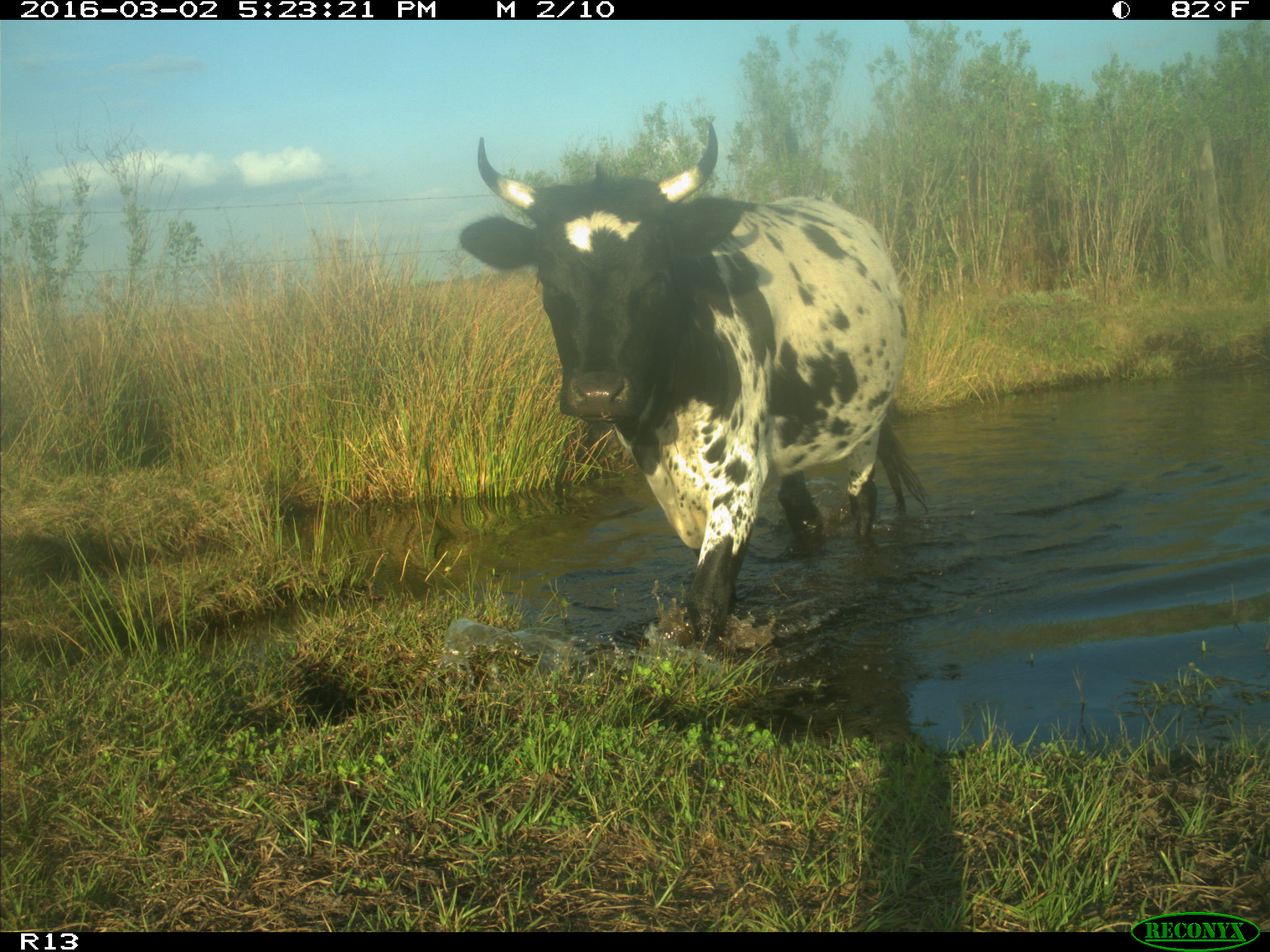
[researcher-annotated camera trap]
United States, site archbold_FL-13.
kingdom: Animalia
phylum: Chordata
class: Mammalia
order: Artiodactyla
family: Bovidae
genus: Bos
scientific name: Bos taurus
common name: domestic cow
Bos taurus (domestic cow).